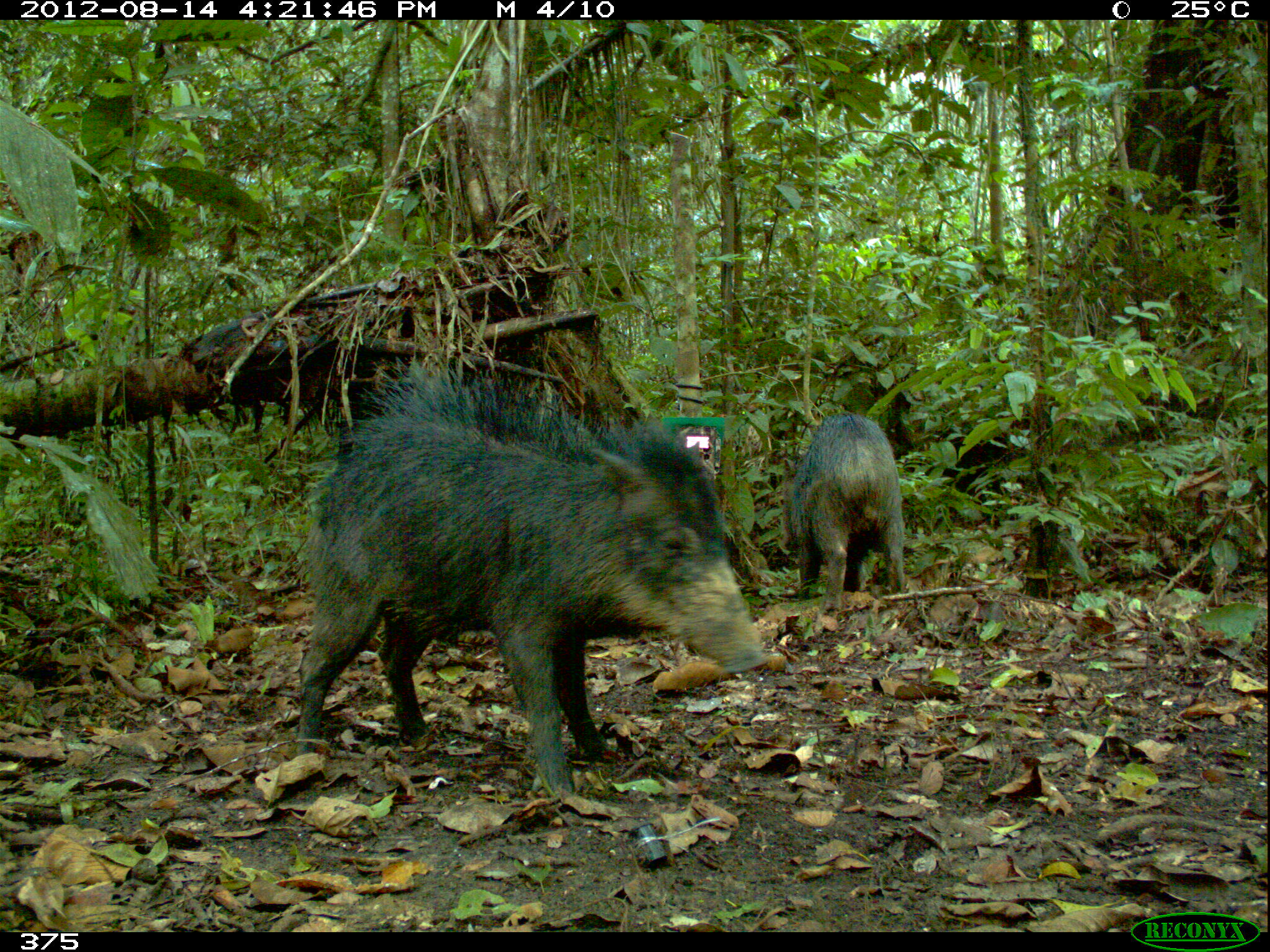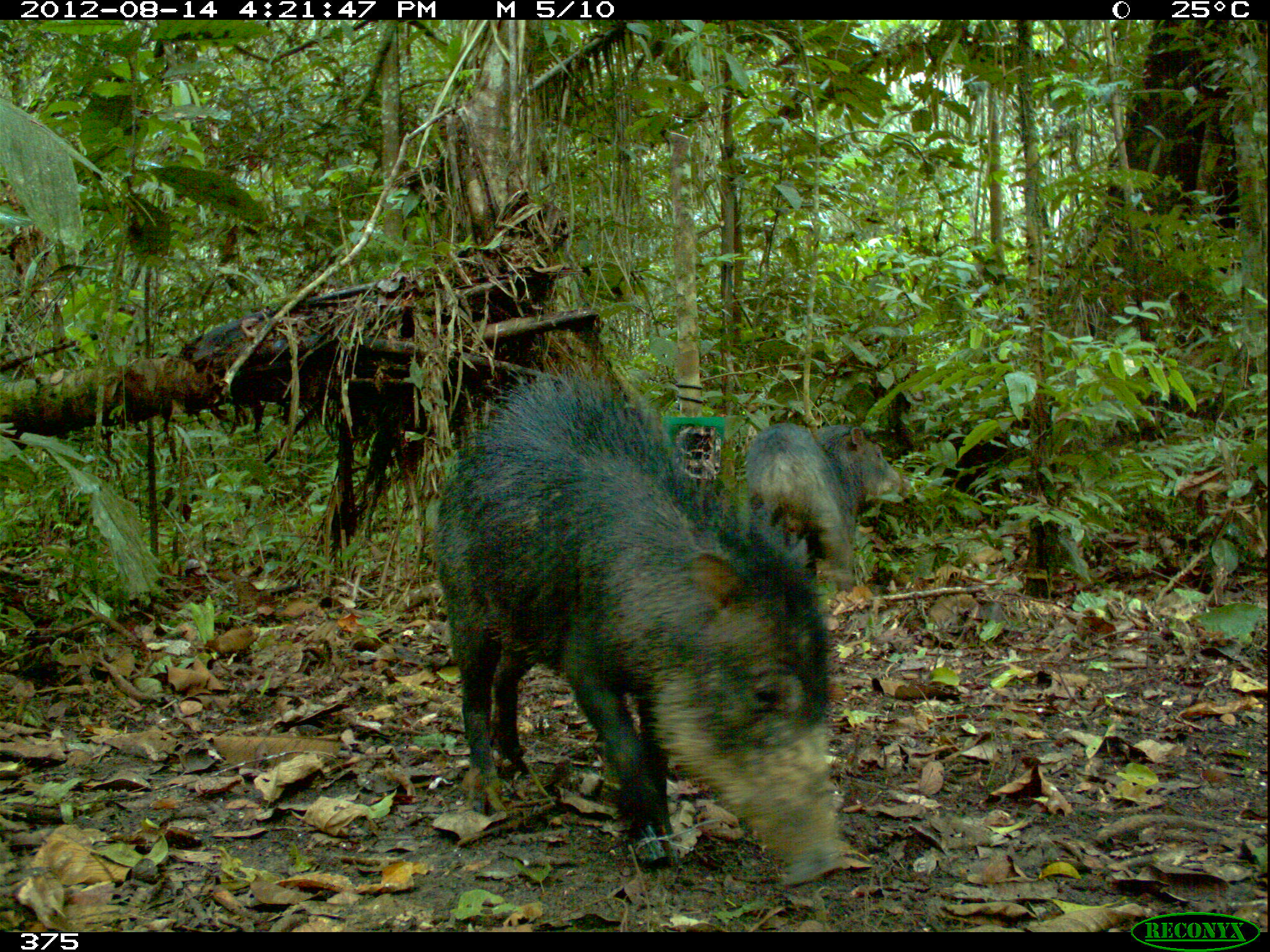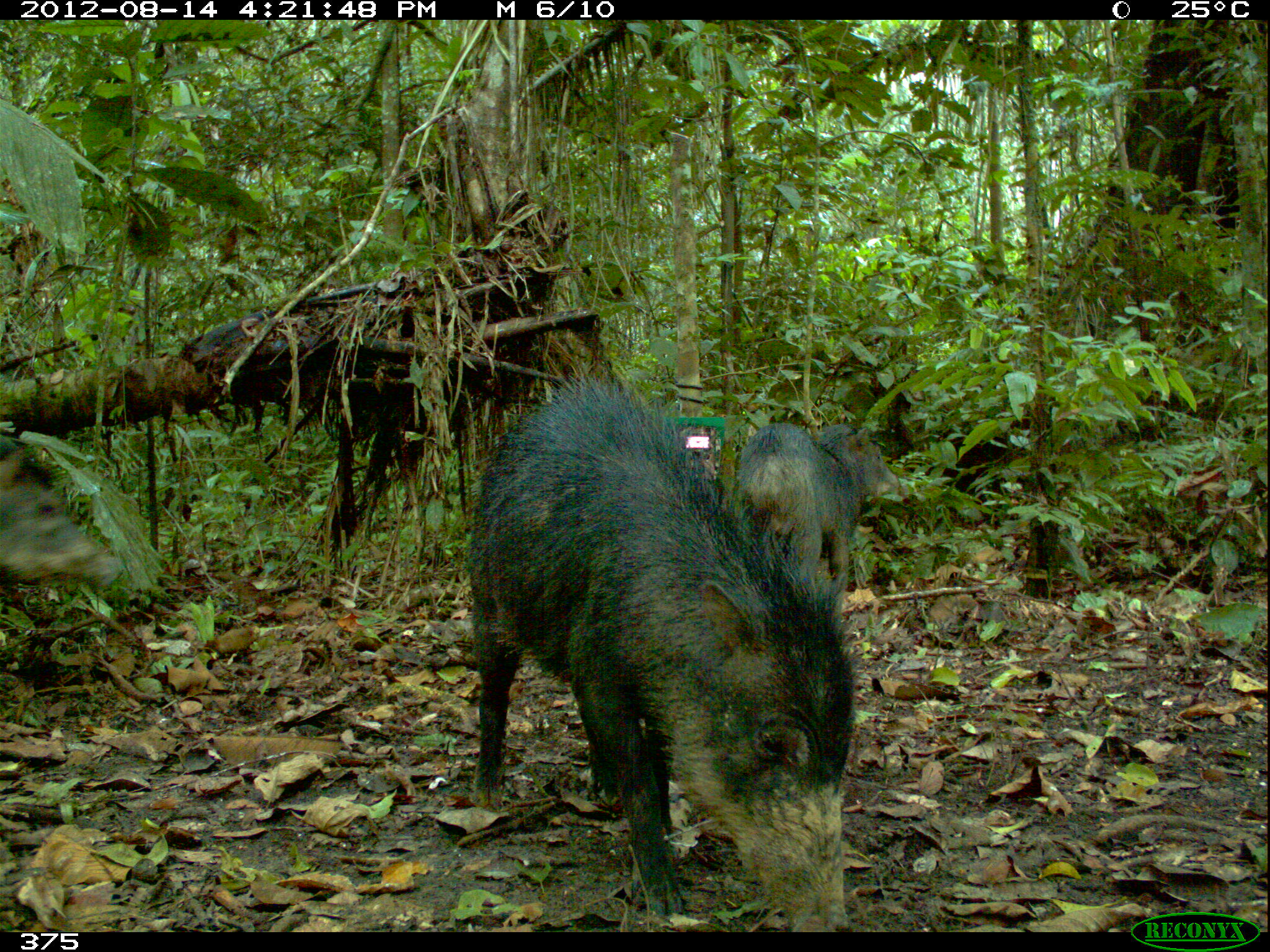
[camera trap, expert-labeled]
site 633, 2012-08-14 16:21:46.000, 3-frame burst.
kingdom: Animalia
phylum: Chordata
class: Mammalia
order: Artiodactyla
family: Tayassuidae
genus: Tayassu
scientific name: Tayassu pecari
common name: white-lipped peccary